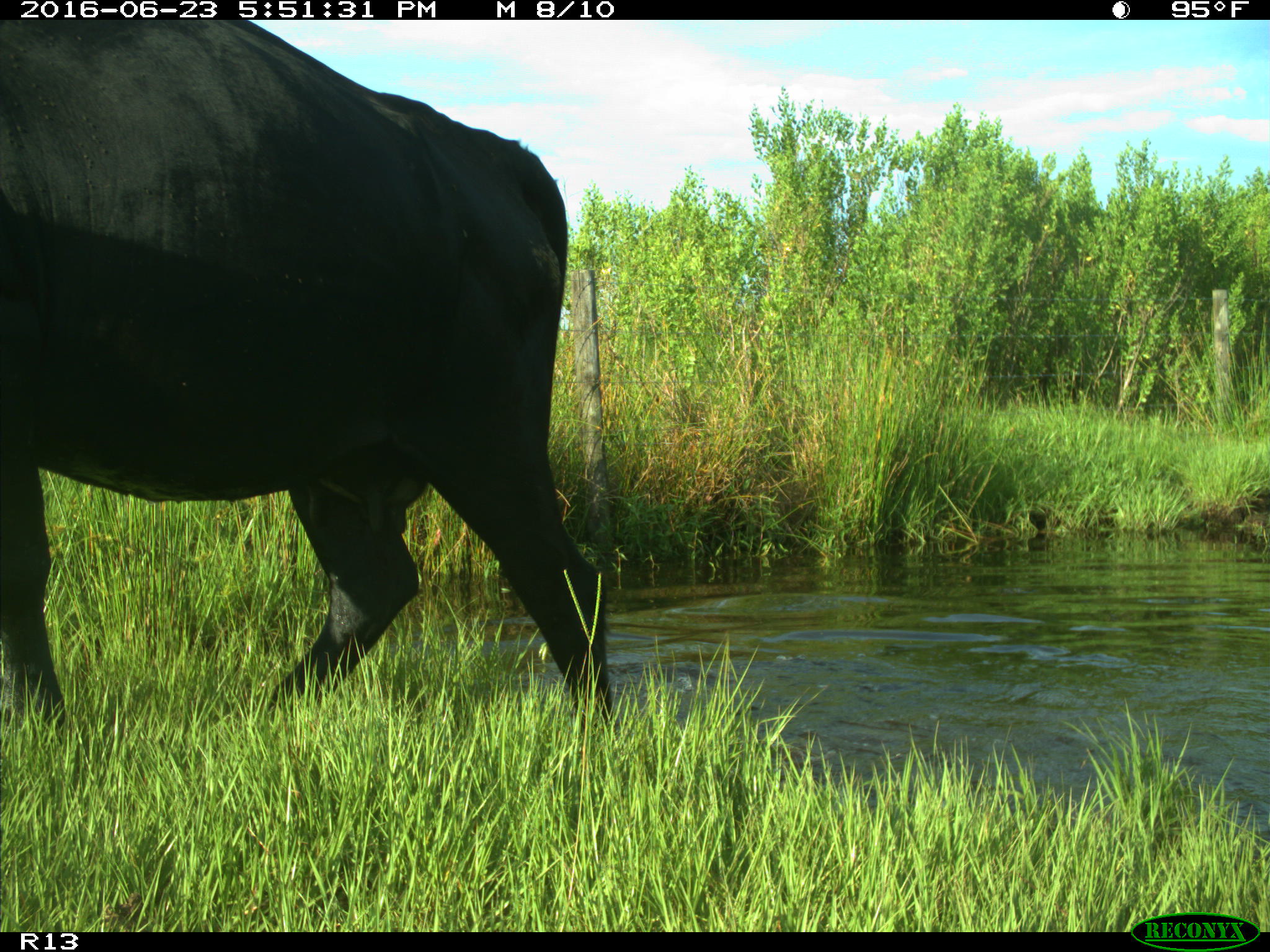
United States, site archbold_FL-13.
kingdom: Animalia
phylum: Chordata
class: Mammalia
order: Artiodactyla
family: Bovidae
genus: Bos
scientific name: Bos taurus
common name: domestic cow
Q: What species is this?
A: Bos taurus (domestic cow).